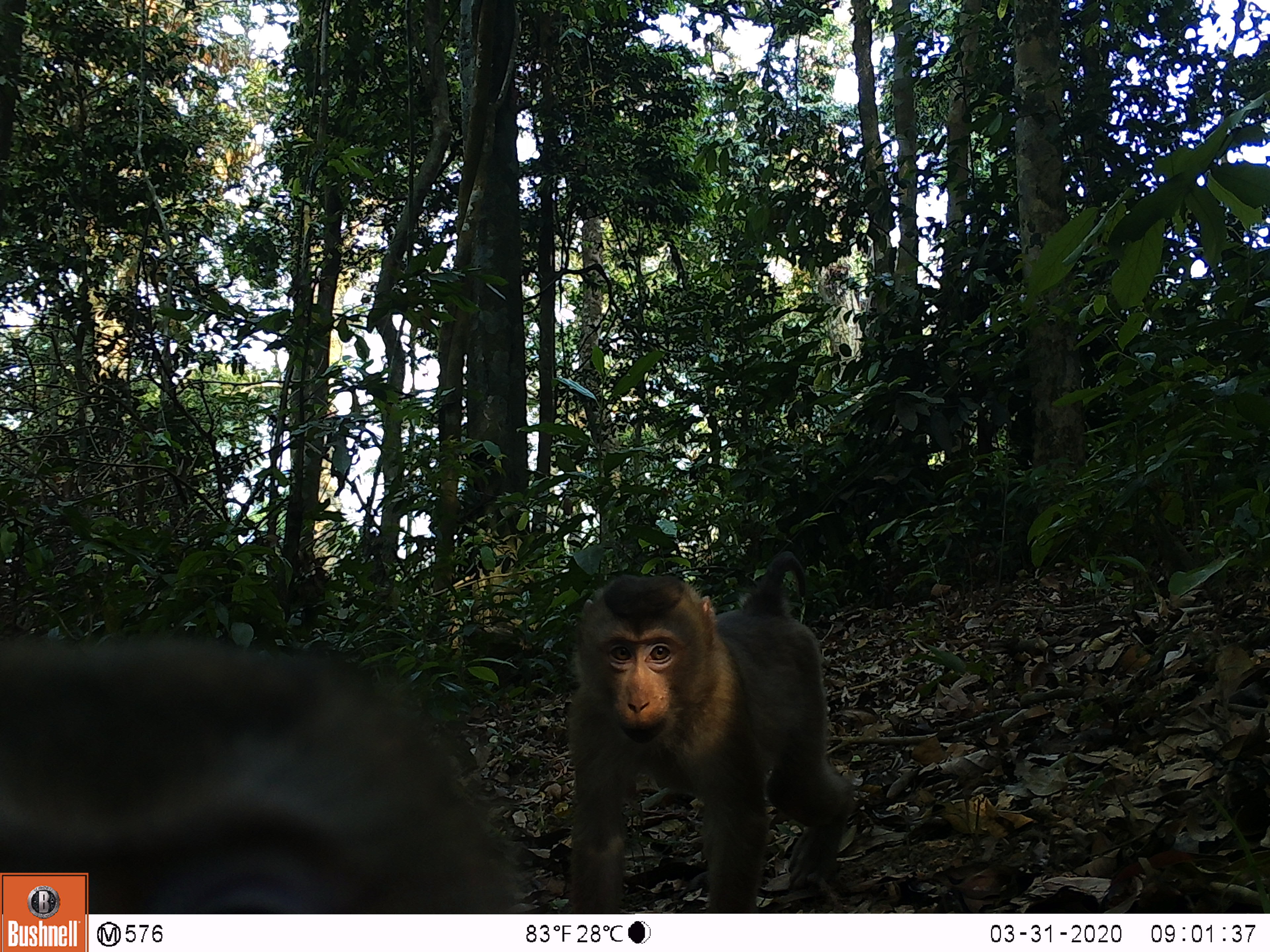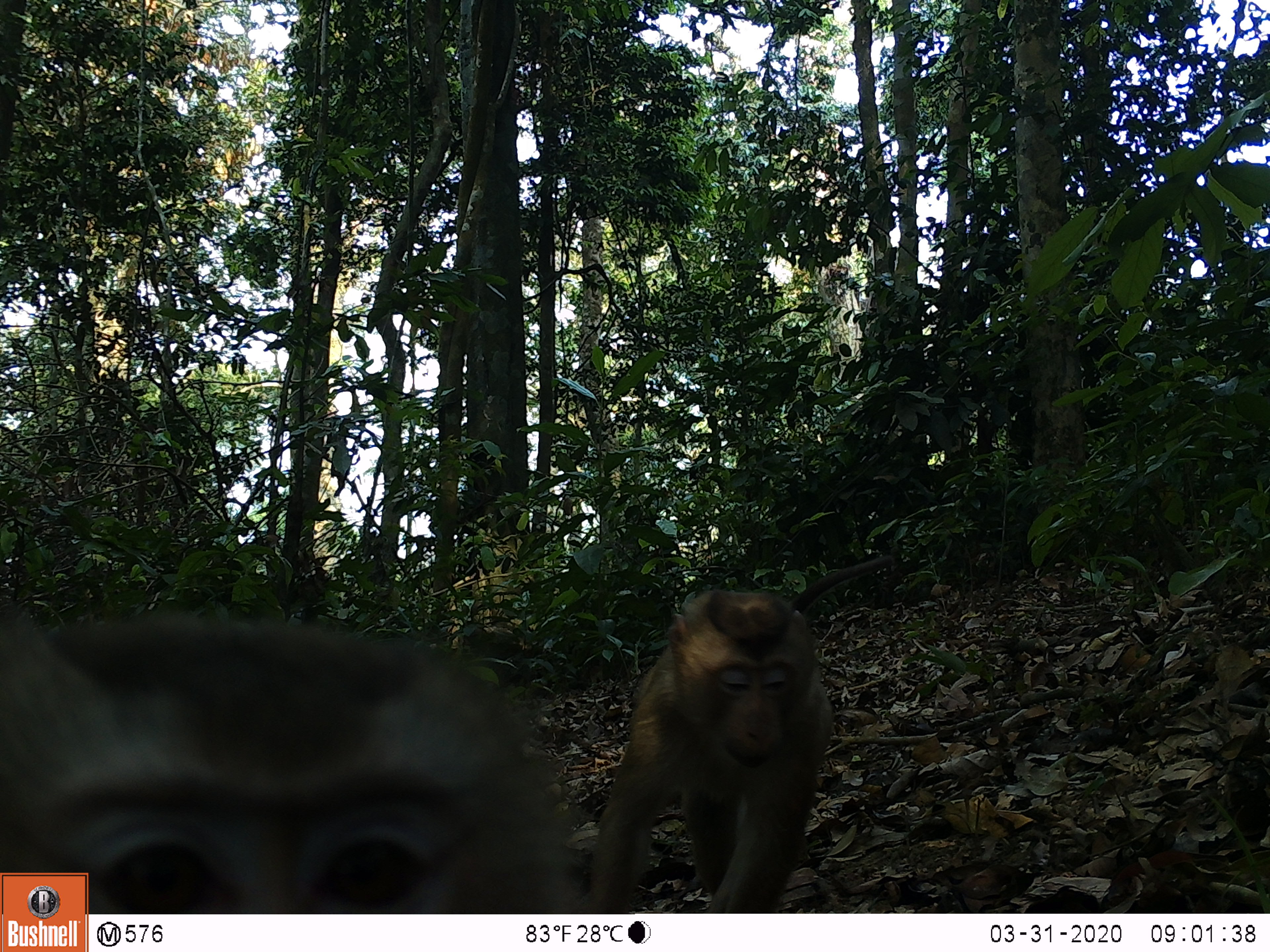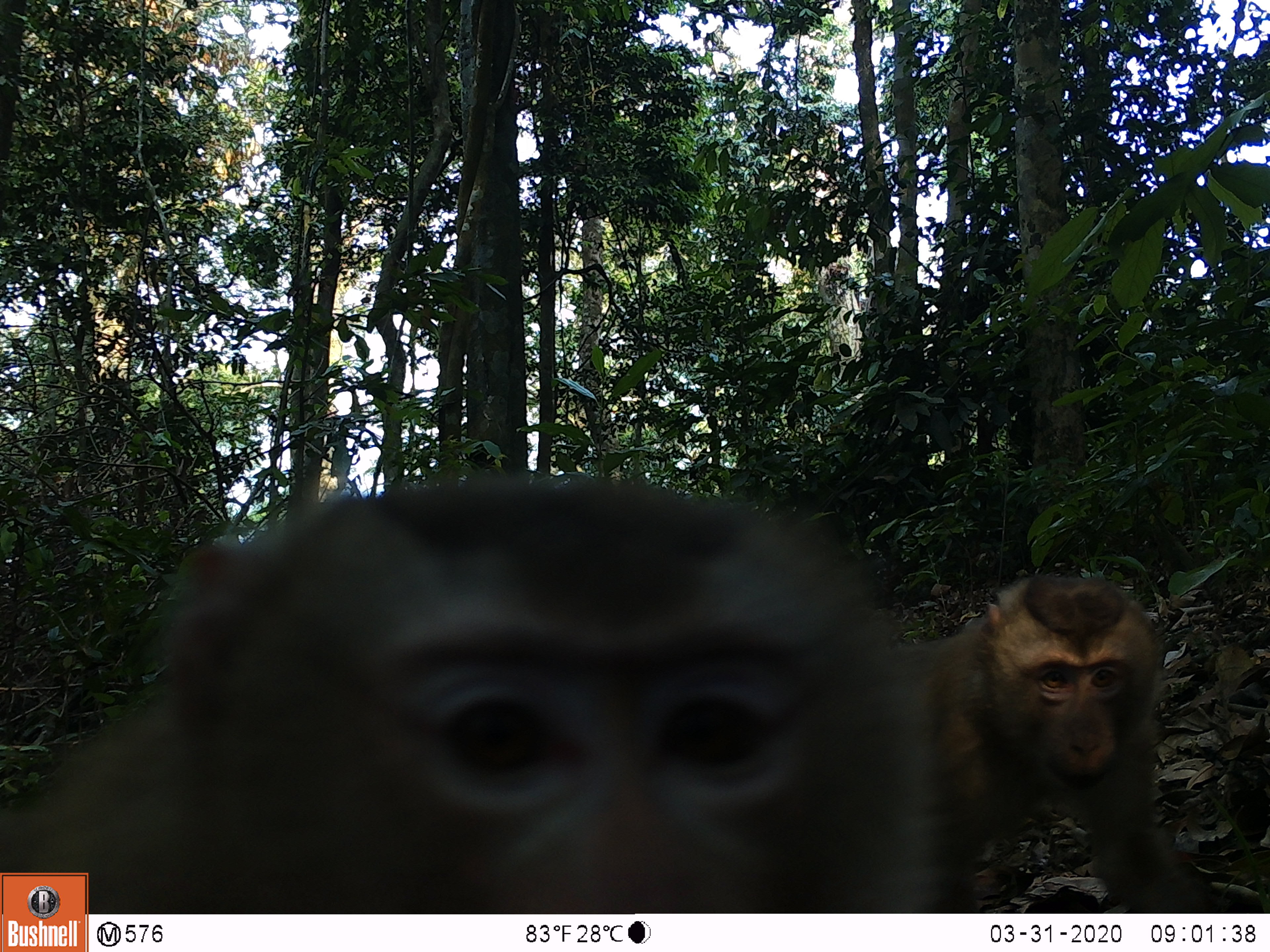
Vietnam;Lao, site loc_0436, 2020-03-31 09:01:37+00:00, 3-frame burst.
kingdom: Animalia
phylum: Chordata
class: Mammalia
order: Primates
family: Cercopithecidae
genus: Macaca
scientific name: Macaca nemestrina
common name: pig-tailed macaque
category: pig tailed macaque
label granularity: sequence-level